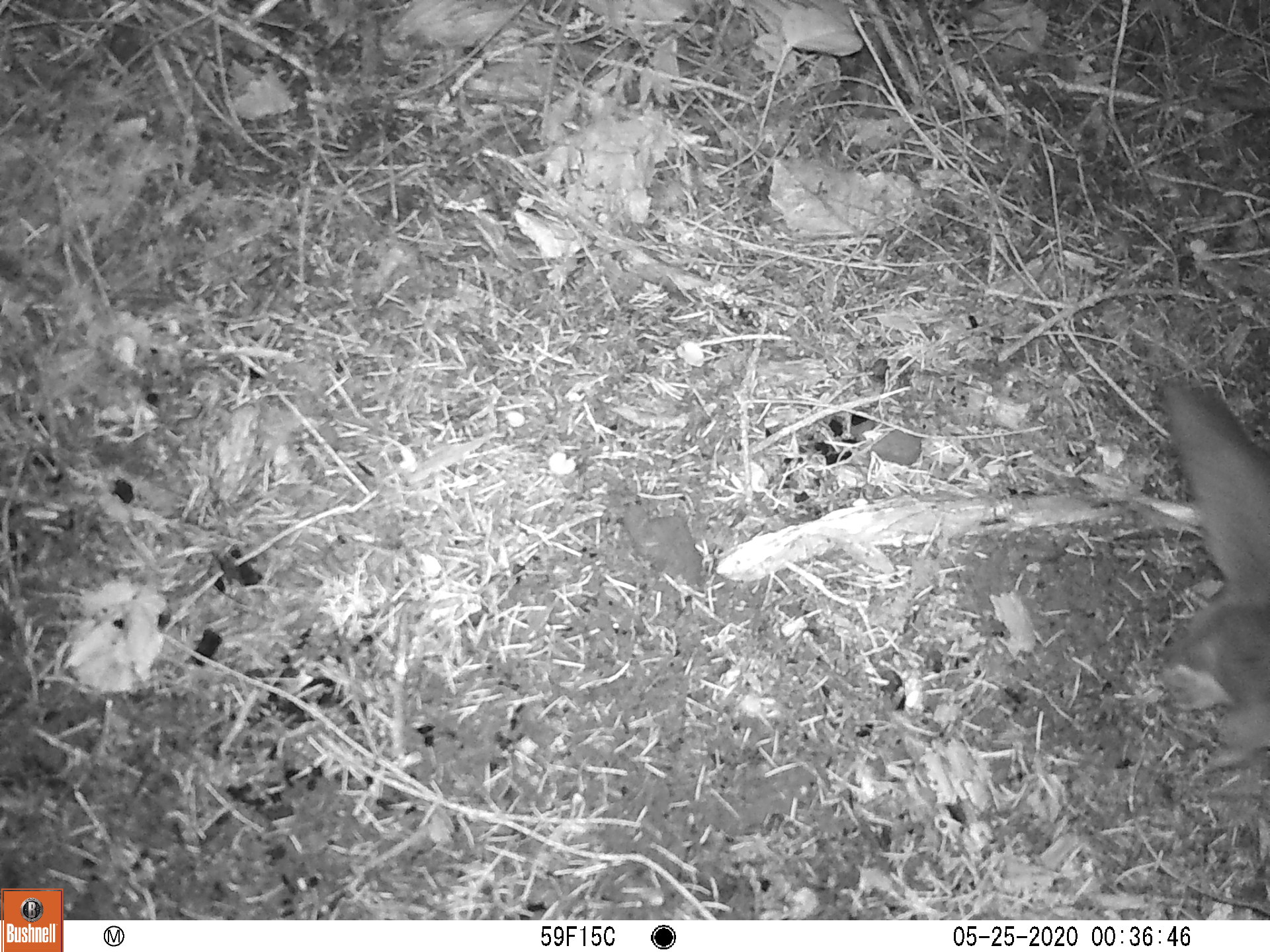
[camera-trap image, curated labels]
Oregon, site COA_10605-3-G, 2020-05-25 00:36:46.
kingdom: Animalia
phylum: Chordata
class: Mammalia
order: Rodentia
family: Sciuridae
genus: Glaucomys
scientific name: Glaucomys oregonensis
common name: humboldt's flying squirrel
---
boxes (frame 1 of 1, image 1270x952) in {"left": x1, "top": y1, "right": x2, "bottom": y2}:
humboldt's flying squirrel: {"left": 1150, "top": 365, "right": 1265, "bottom": 792}